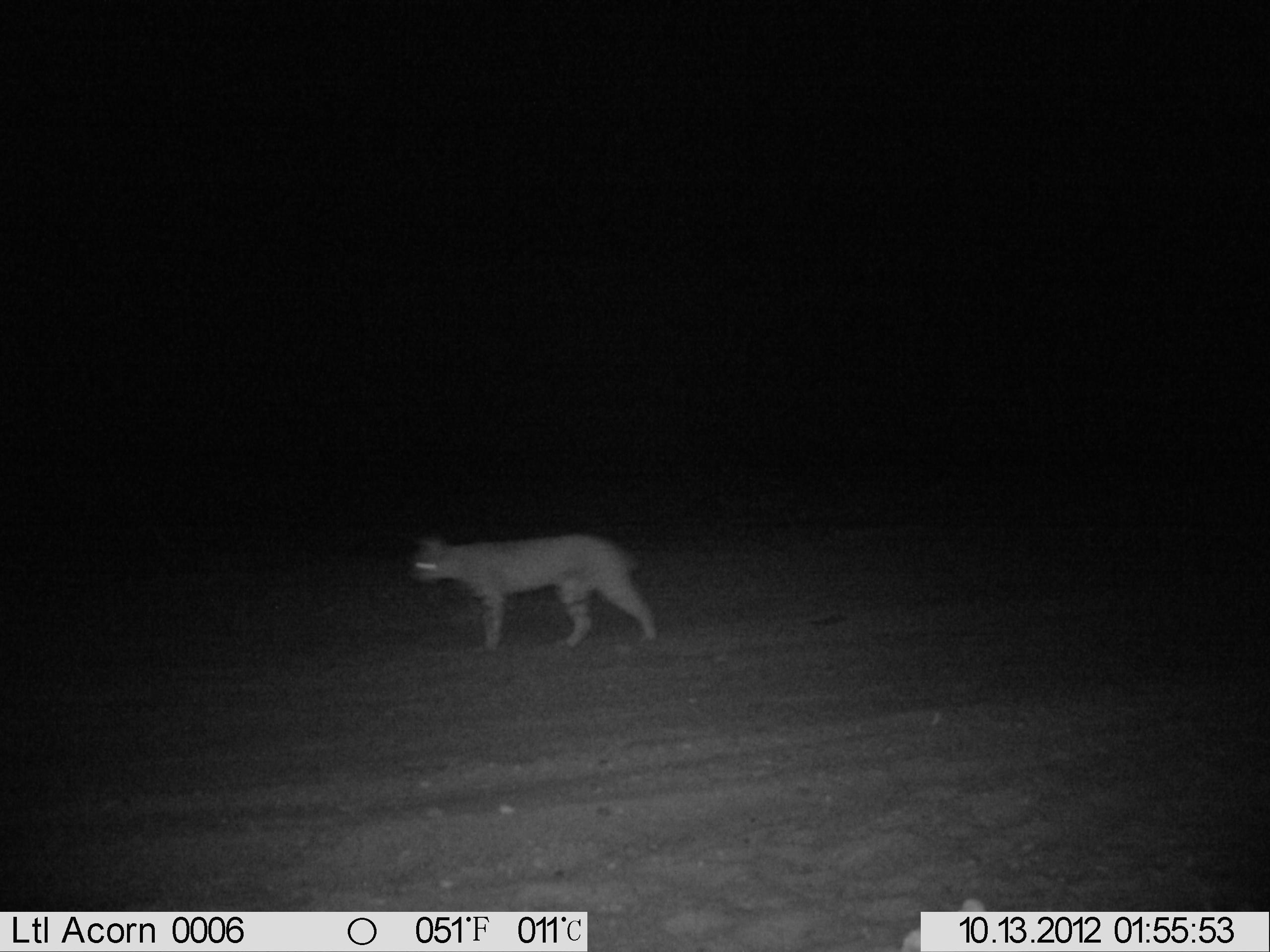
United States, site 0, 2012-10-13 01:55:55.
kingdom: Animalia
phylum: Chordata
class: Mammalia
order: Carnivora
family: Felidae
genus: Lynx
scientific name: Lynx rufus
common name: bobcat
Bobcat (Lynx rufus).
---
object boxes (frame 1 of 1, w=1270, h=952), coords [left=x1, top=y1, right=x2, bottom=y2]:
bobcat: [left=400, top=524, right=675, bottom=647]